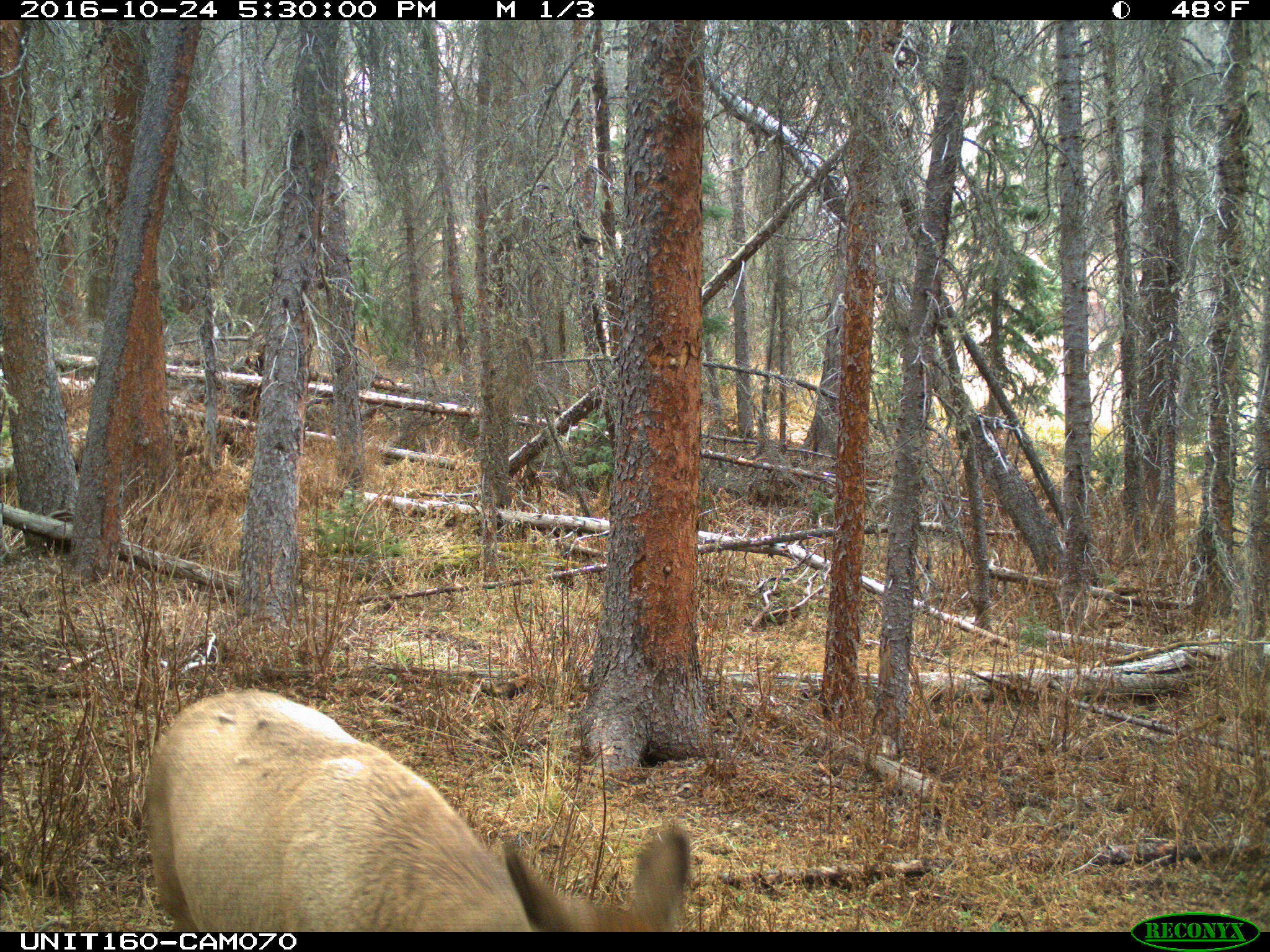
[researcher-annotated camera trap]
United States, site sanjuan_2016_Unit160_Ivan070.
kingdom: Animalia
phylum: Chordata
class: Mammalia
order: Artiodactyla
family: Cervidae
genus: Cervus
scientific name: Cervus elaphus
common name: red deer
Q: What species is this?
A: Cervus elaphus (red deer).